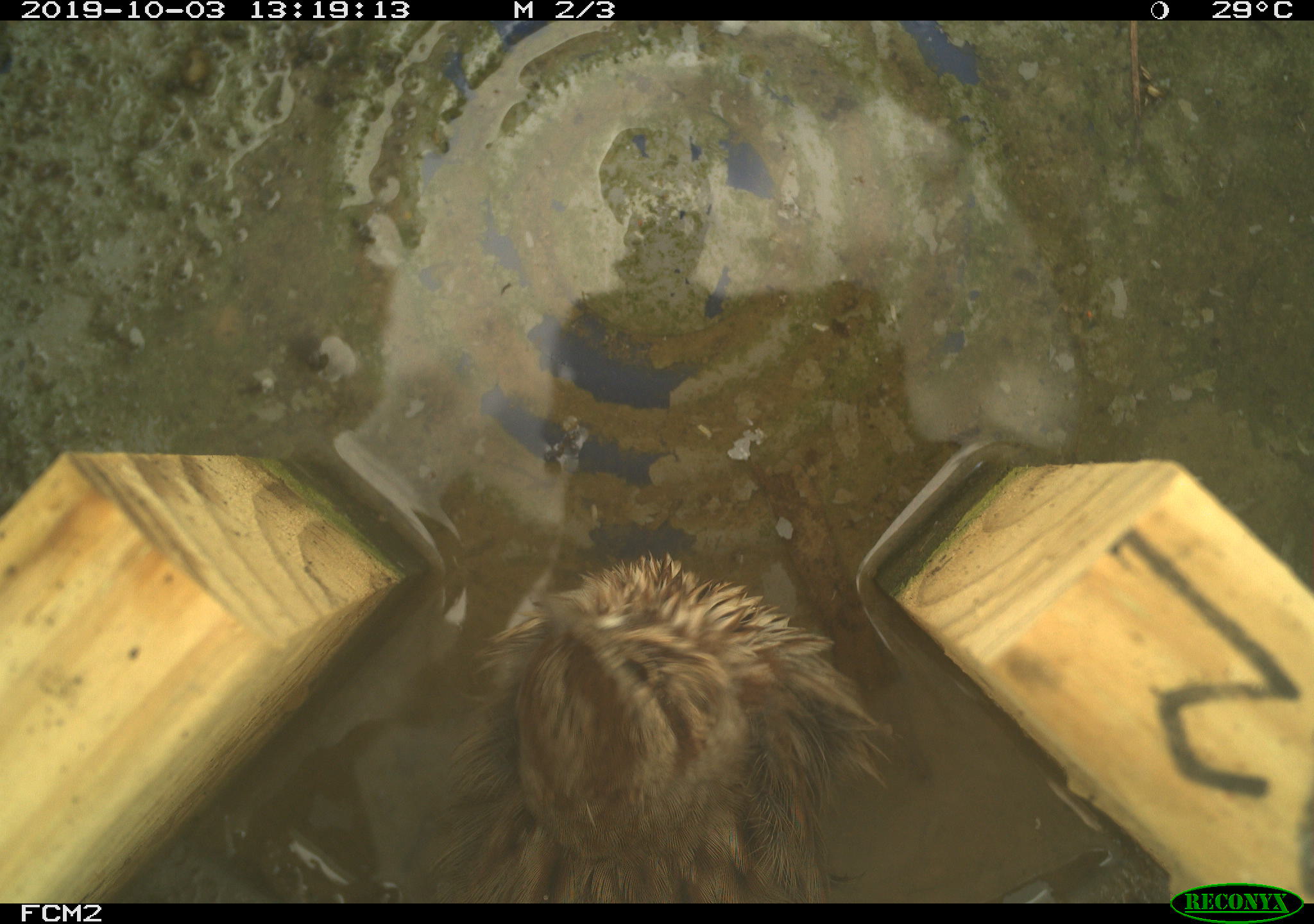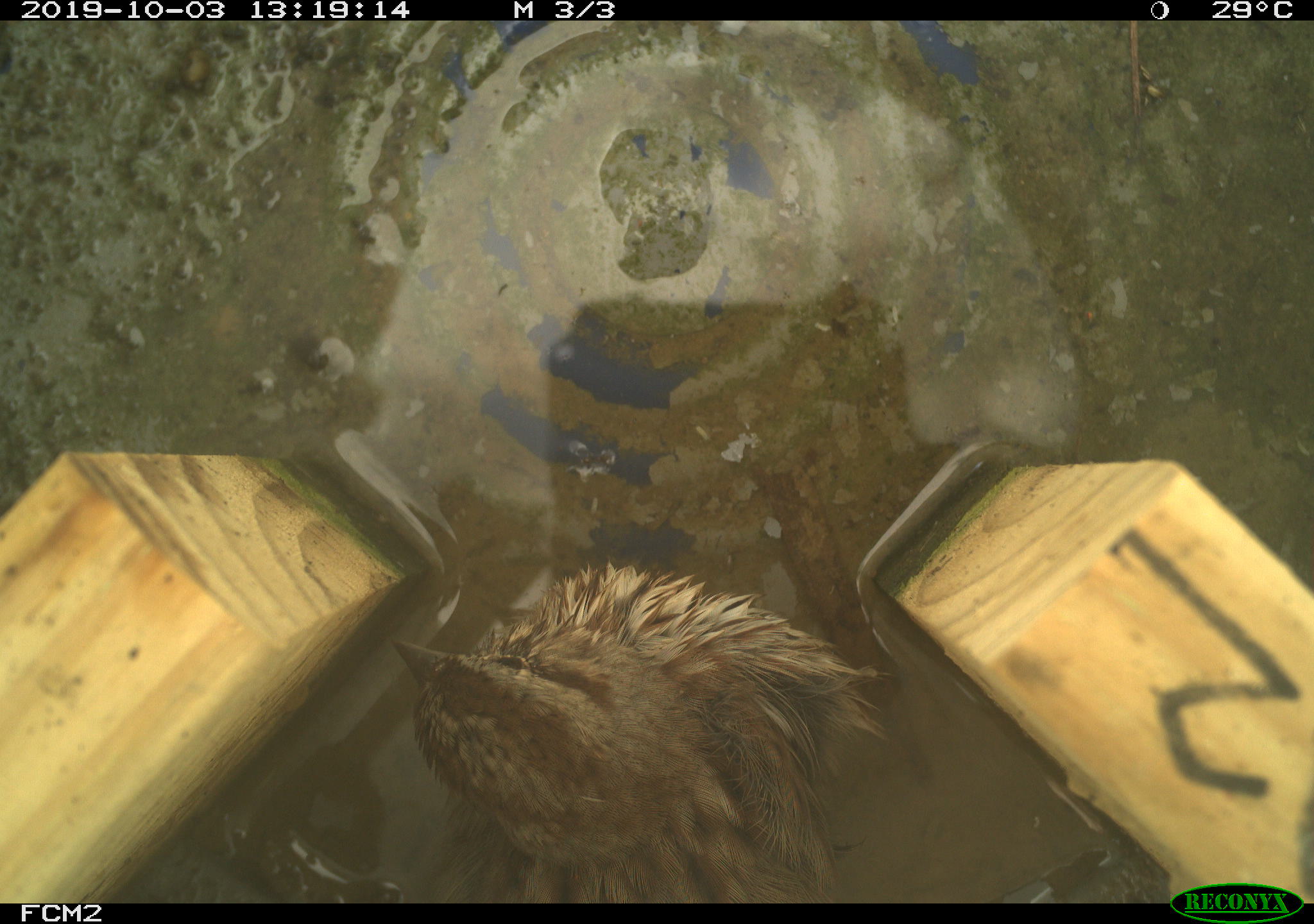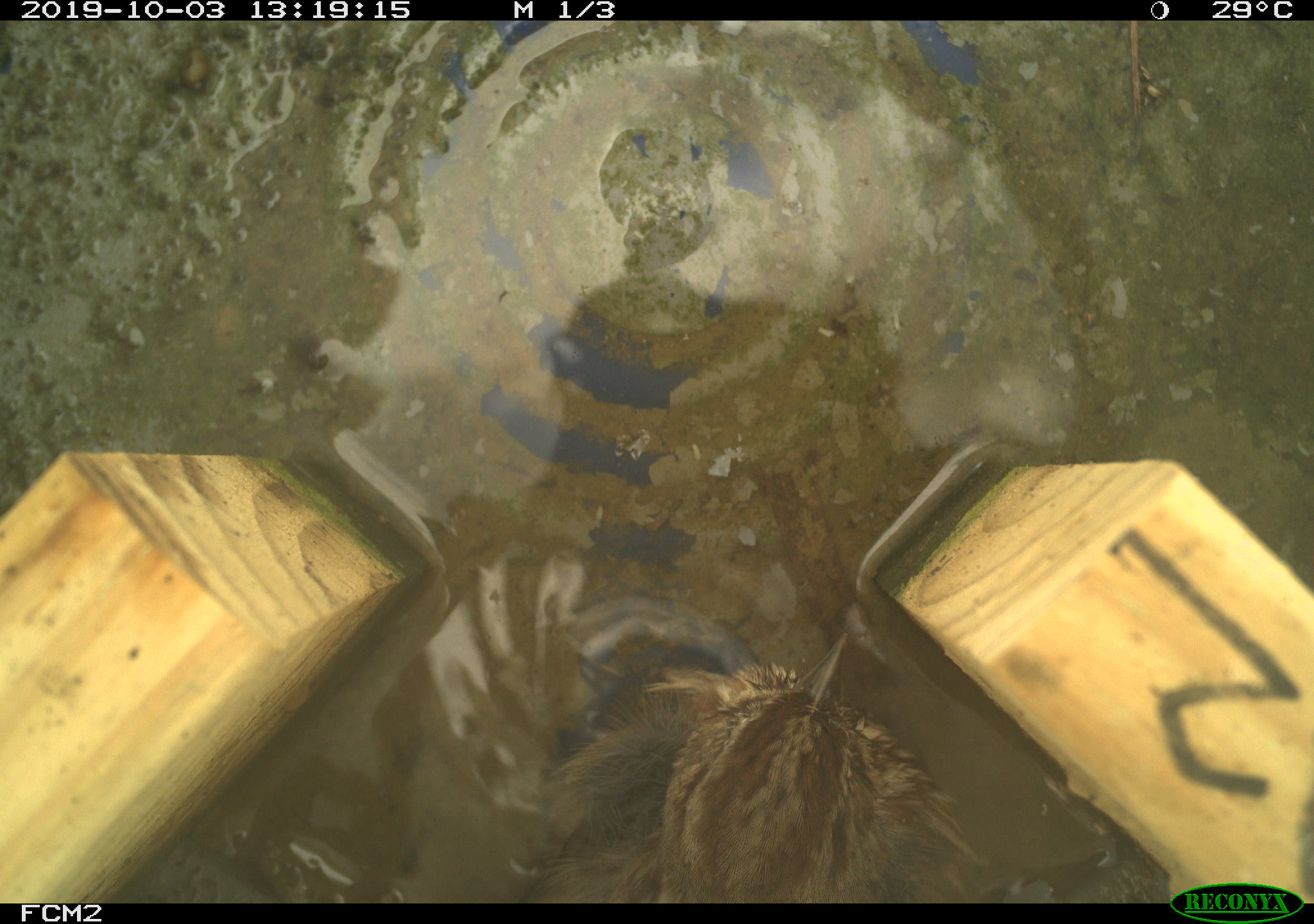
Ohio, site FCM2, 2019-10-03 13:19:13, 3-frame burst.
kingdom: Animalia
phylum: Chordata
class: Aves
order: Passeriformes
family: Passerellidae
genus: Melospiza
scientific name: Melospiza melodia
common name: song sparrow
Song sparrow (Melospiza melodia).